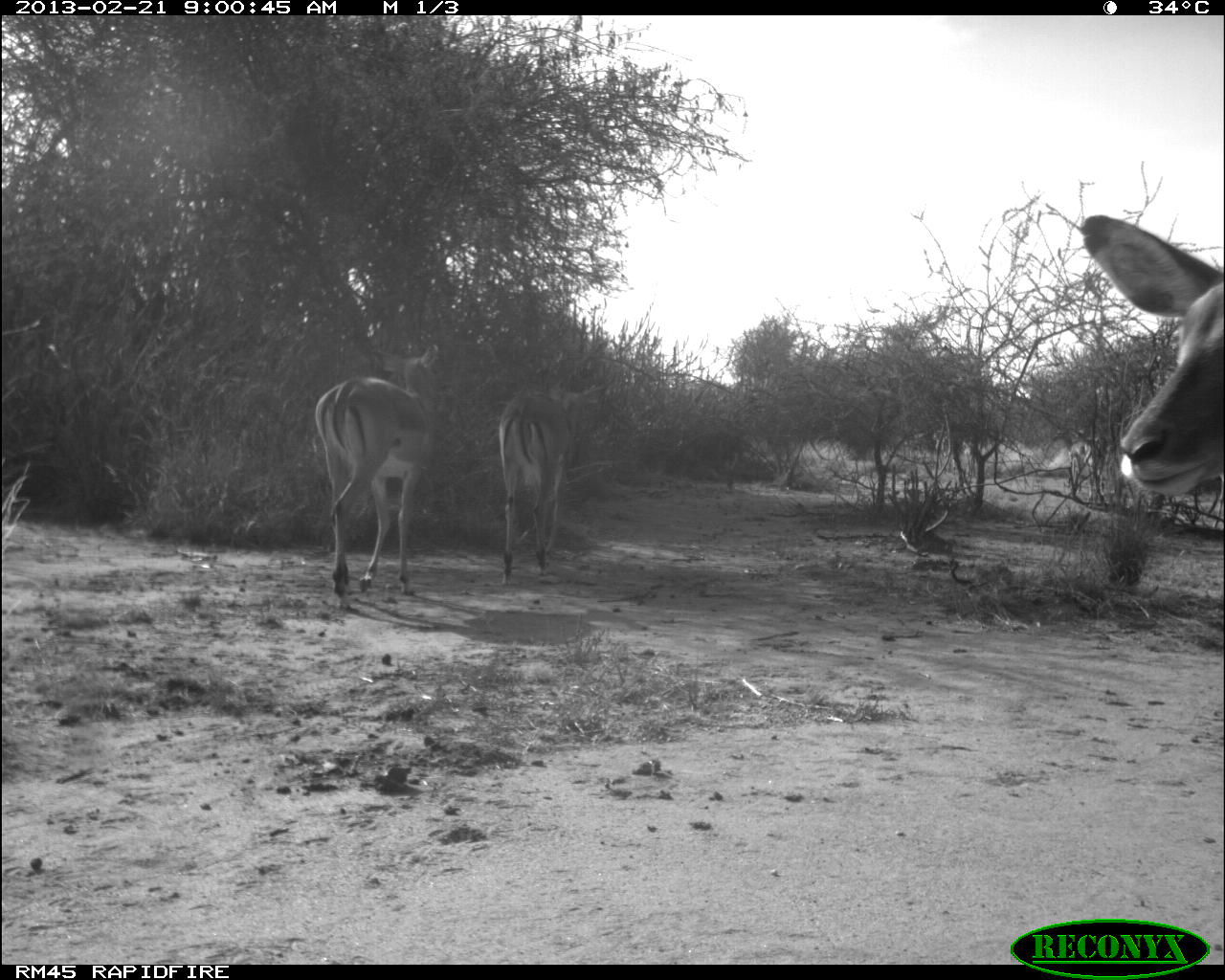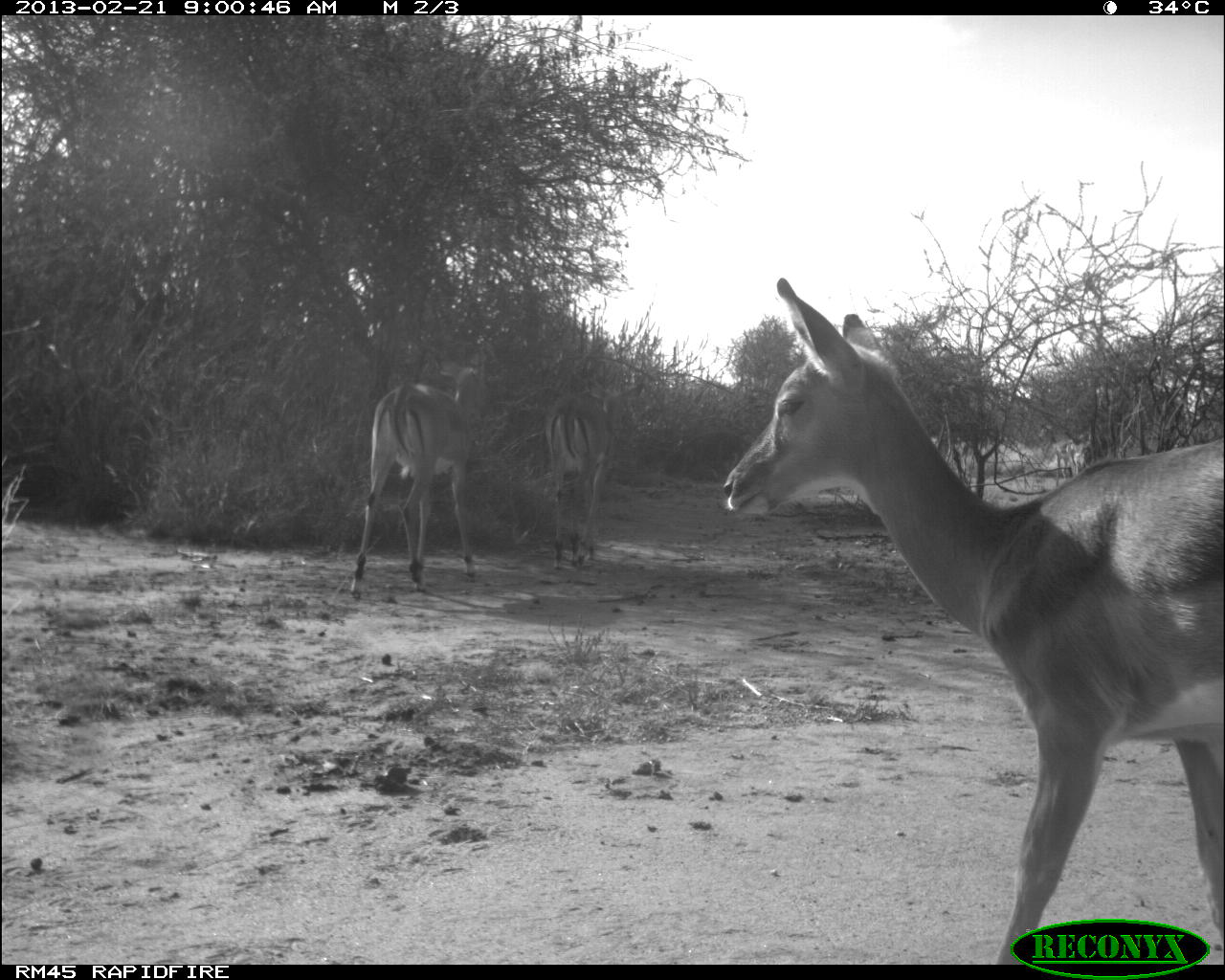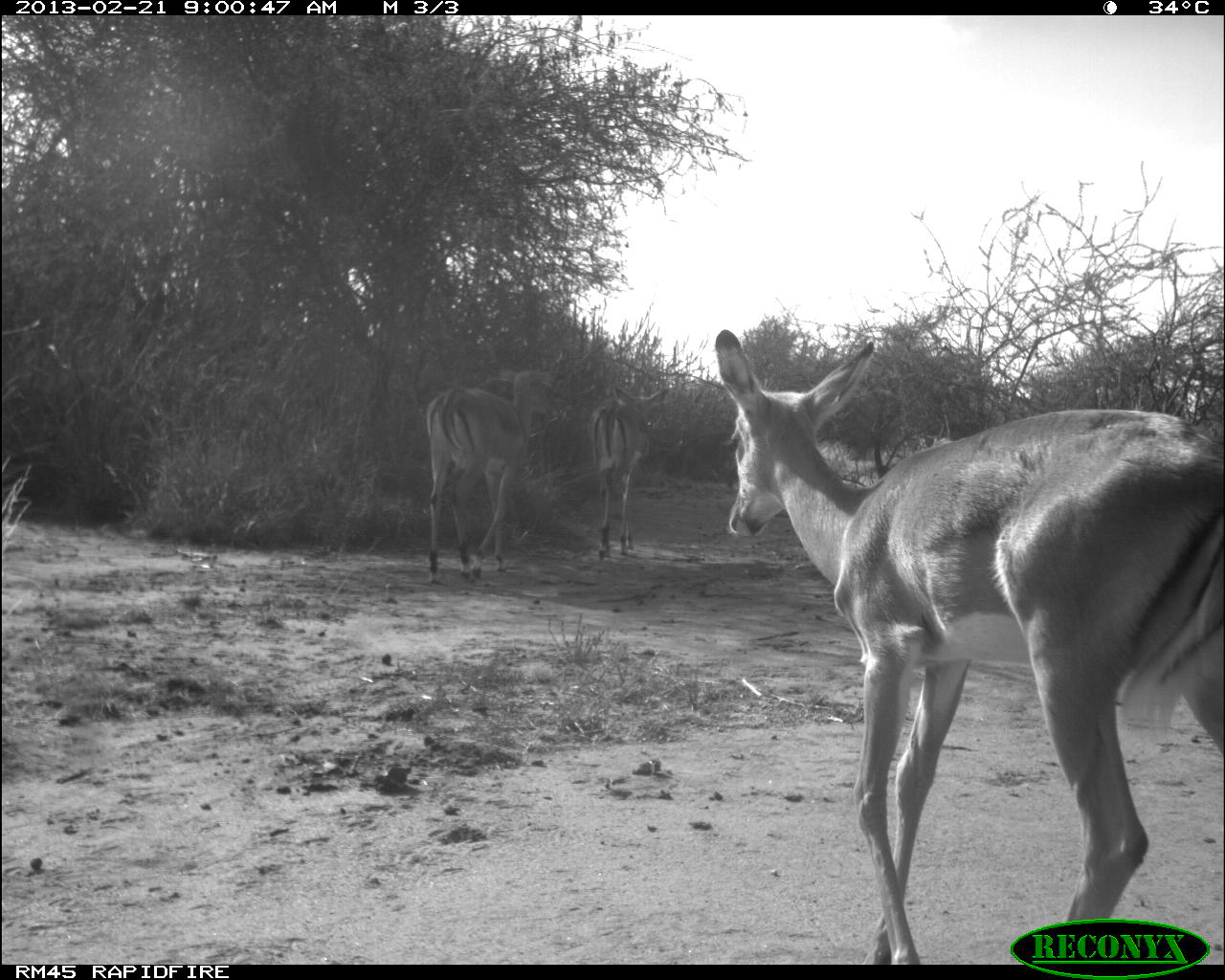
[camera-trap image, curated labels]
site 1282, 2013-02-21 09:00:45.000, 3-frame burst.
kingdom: Animalia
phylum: Chordata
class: Mammalia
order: Artiodactyla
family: Bovidae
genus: Aepyceros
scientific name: Aepyceros melampus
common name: impala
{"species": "Aepyceros melampus (impala)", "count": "3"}